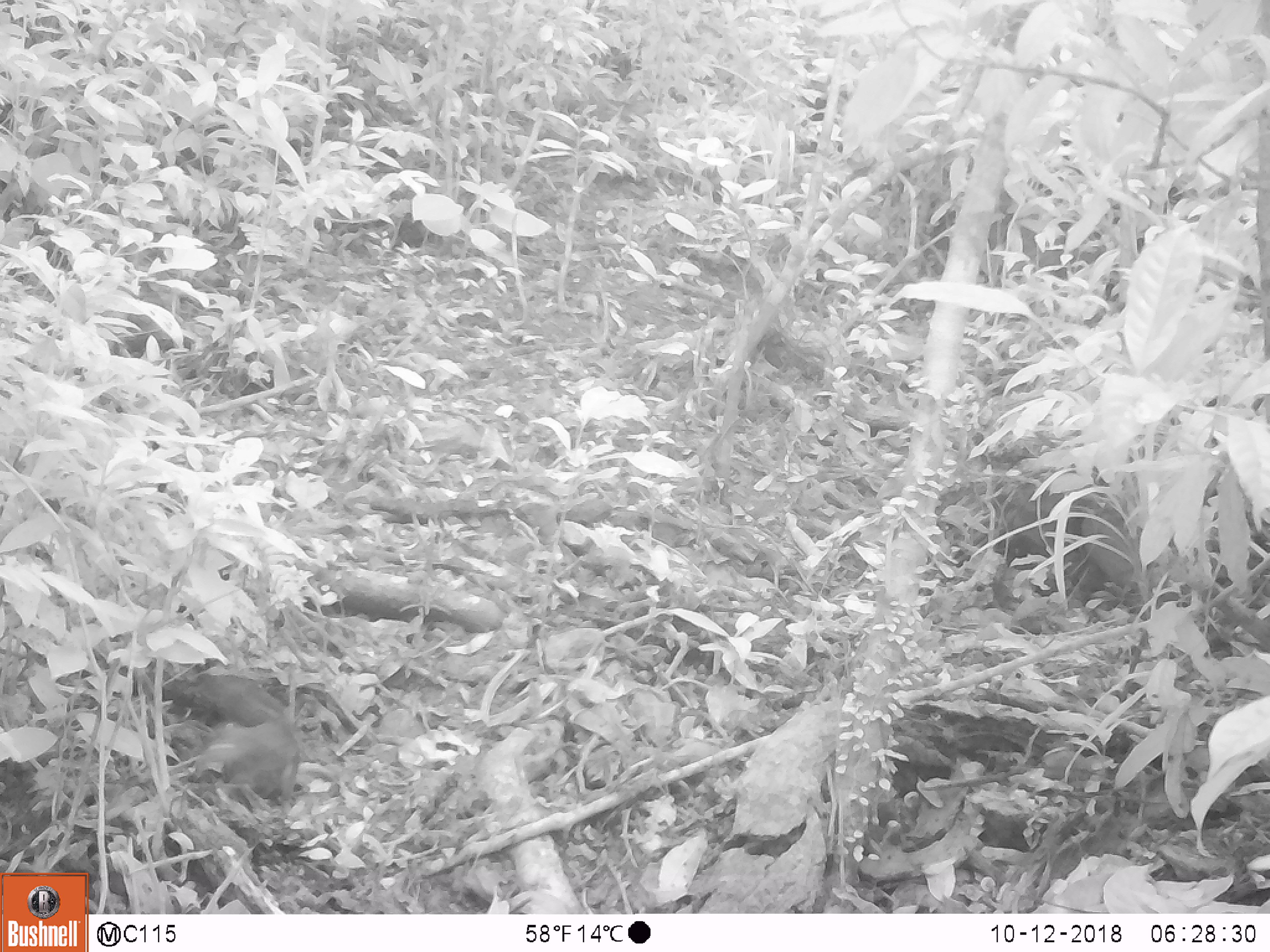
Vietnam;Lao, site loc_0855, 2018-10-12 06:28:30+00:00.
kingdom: Animalia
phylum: Chordata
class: Mammalia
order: Rodentia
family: Sciuridae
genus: Dremomys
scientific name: Dremomys rufigenis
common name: red-cheeked squirrel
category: red cheeked squirrel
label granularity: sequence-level